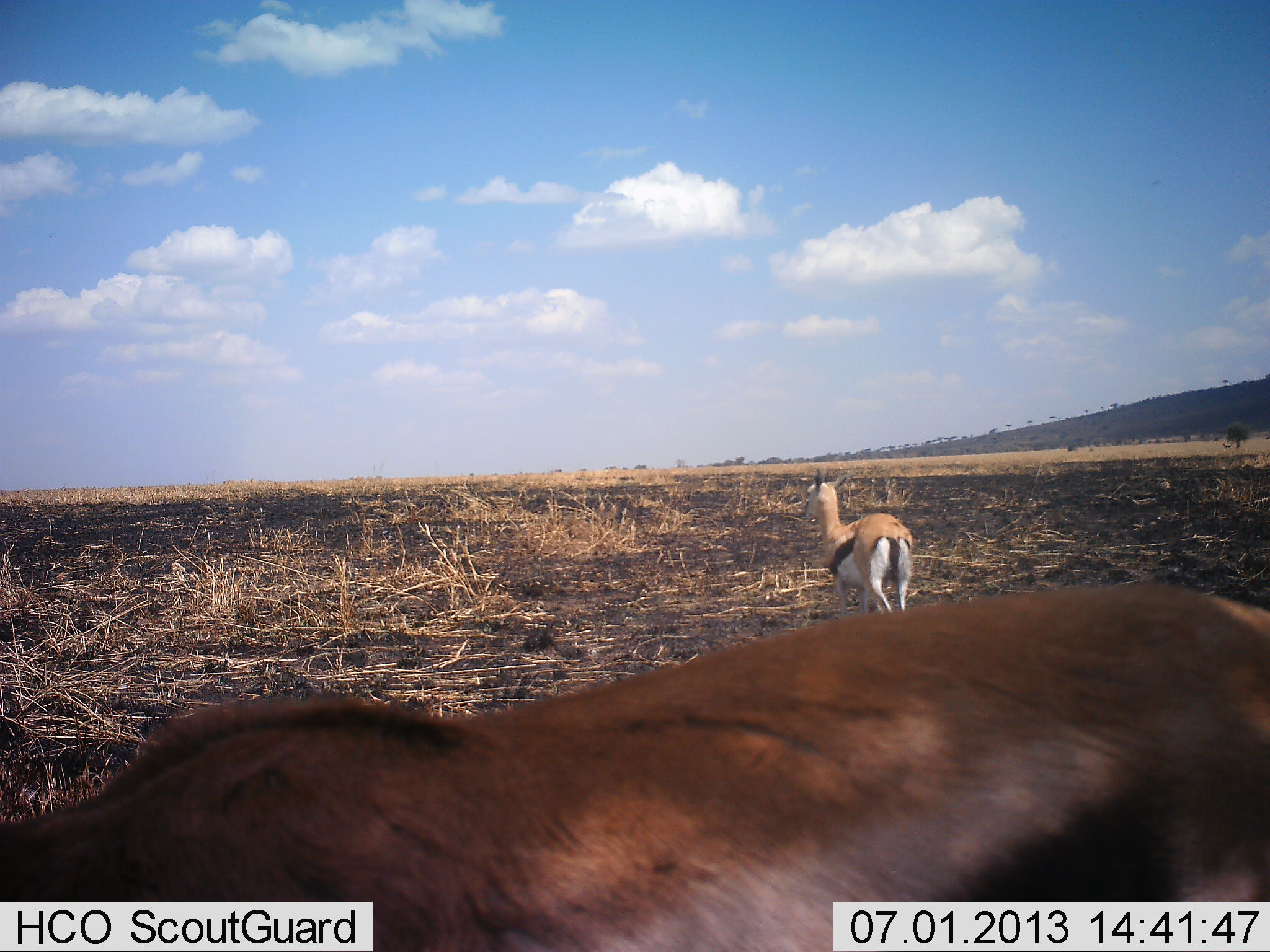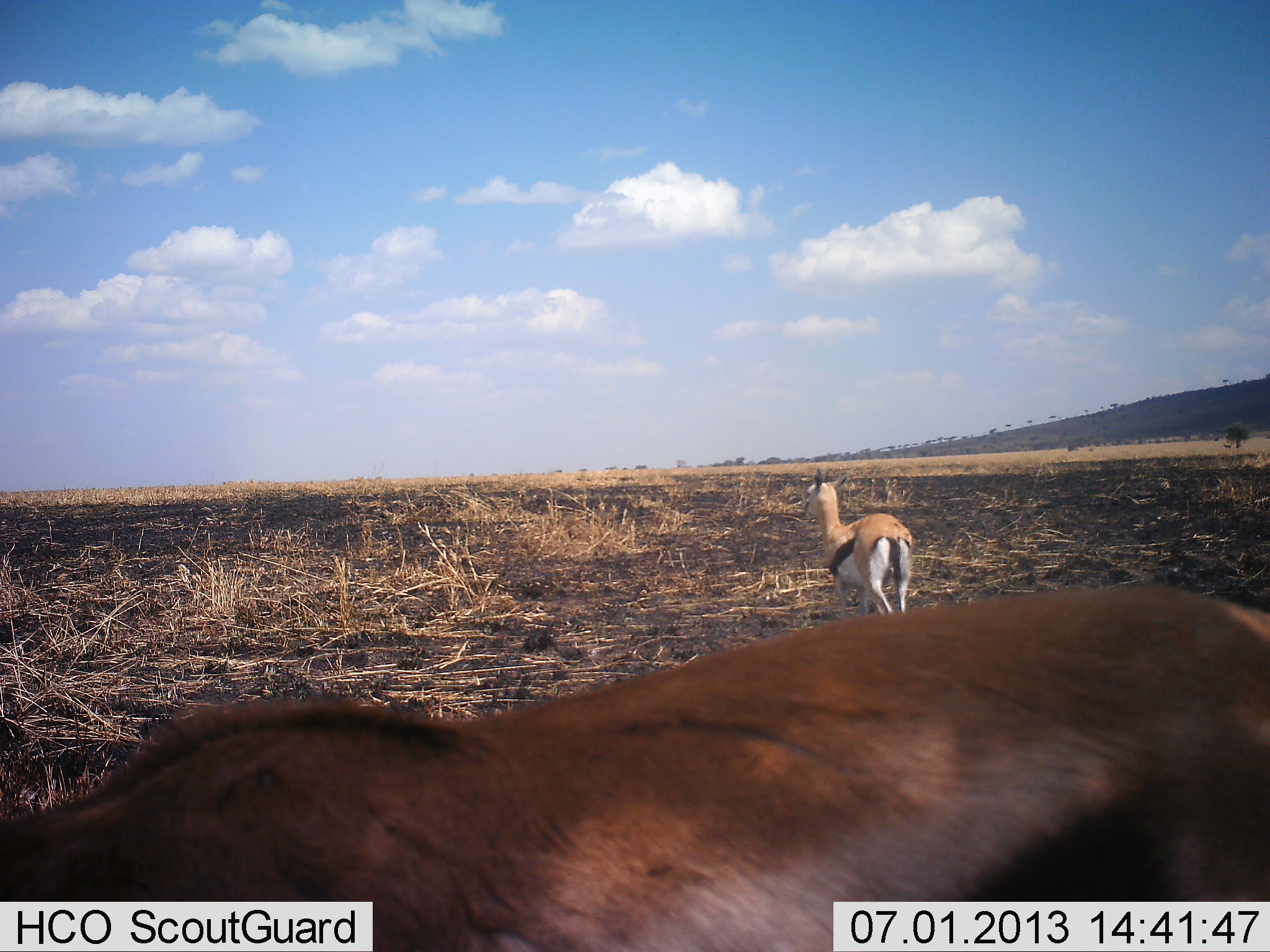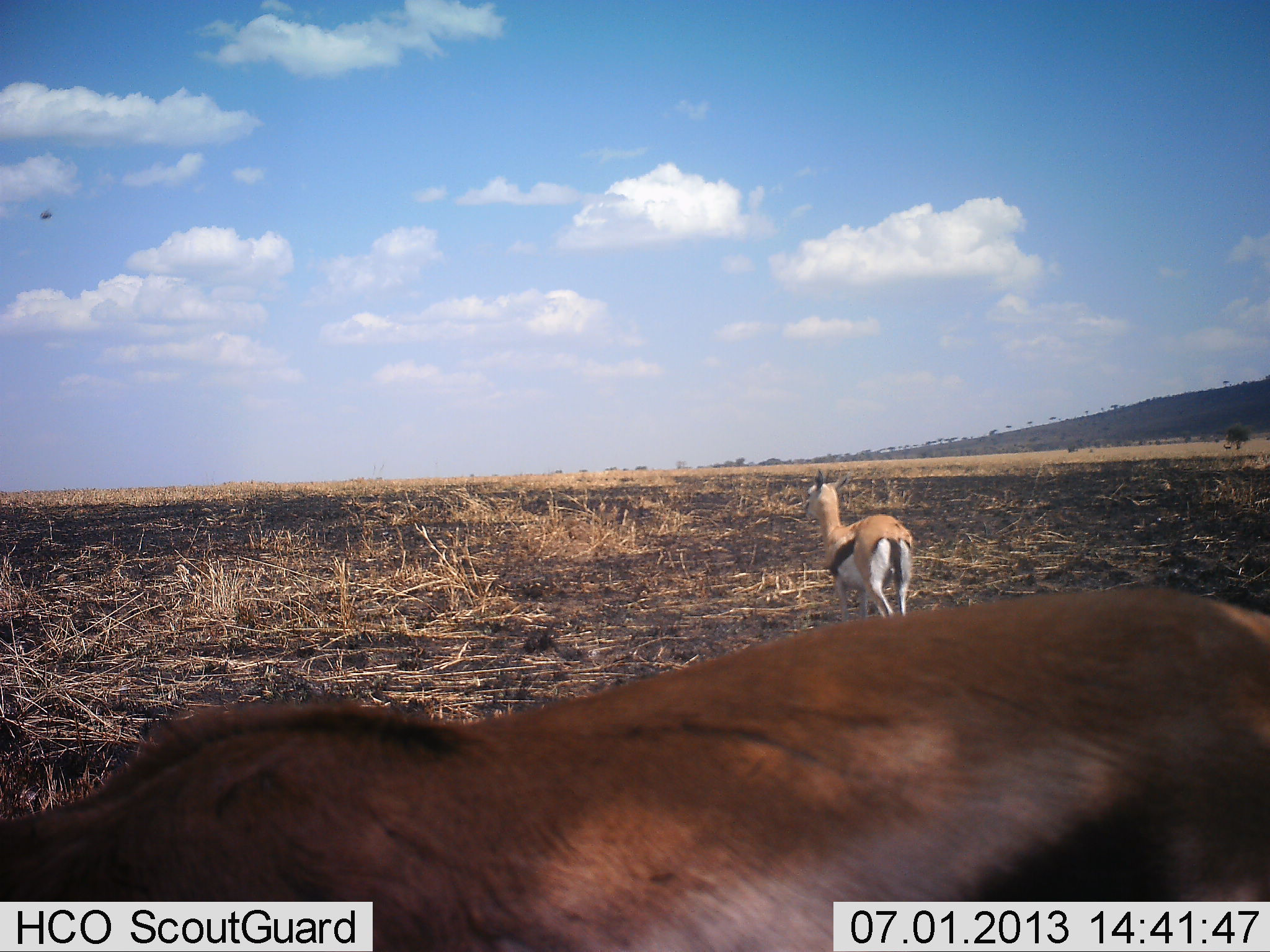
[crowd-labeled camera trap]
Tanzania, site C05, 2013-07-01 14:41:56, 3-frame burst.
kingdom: Animalia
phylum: Chordata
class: Mammalia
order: Artiodactyla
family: Bovidae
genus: Eudorcas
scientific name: Eudorcas thomsonii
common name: thomson's gazelle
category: gazellethomsons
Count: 2.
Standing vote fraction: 86%.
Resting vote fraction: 3%.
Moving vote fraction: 14%.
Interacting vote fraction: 0%.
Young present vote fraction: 0%.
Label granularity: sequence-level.